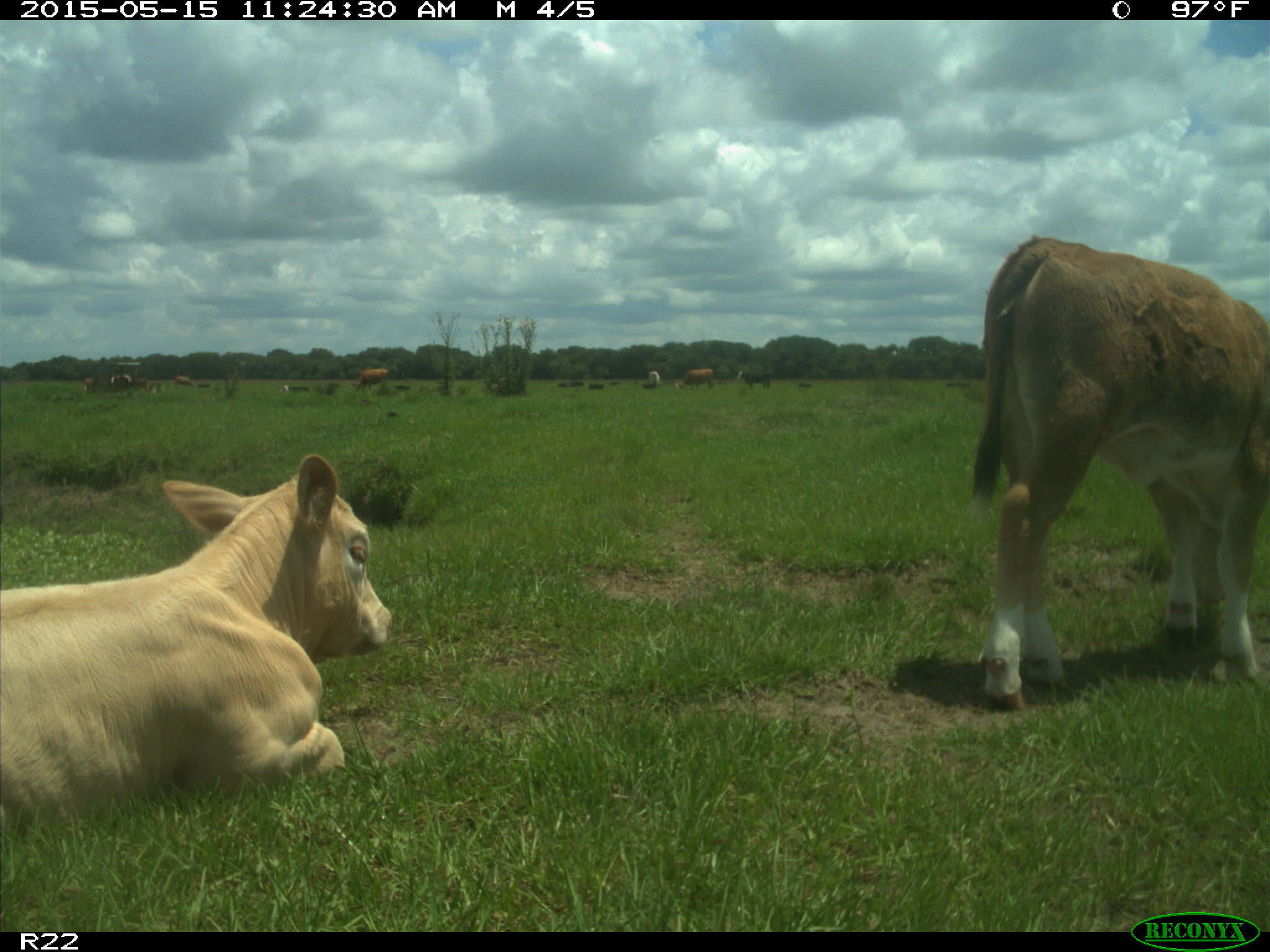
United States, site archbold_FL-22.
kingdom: Animalia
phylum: Chordata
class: Mammalia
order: Artiodactyla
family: Bovidae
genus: Bos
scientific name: Bos taurus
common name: domestic cow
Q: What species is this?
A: Bos taurus (domestic cow).